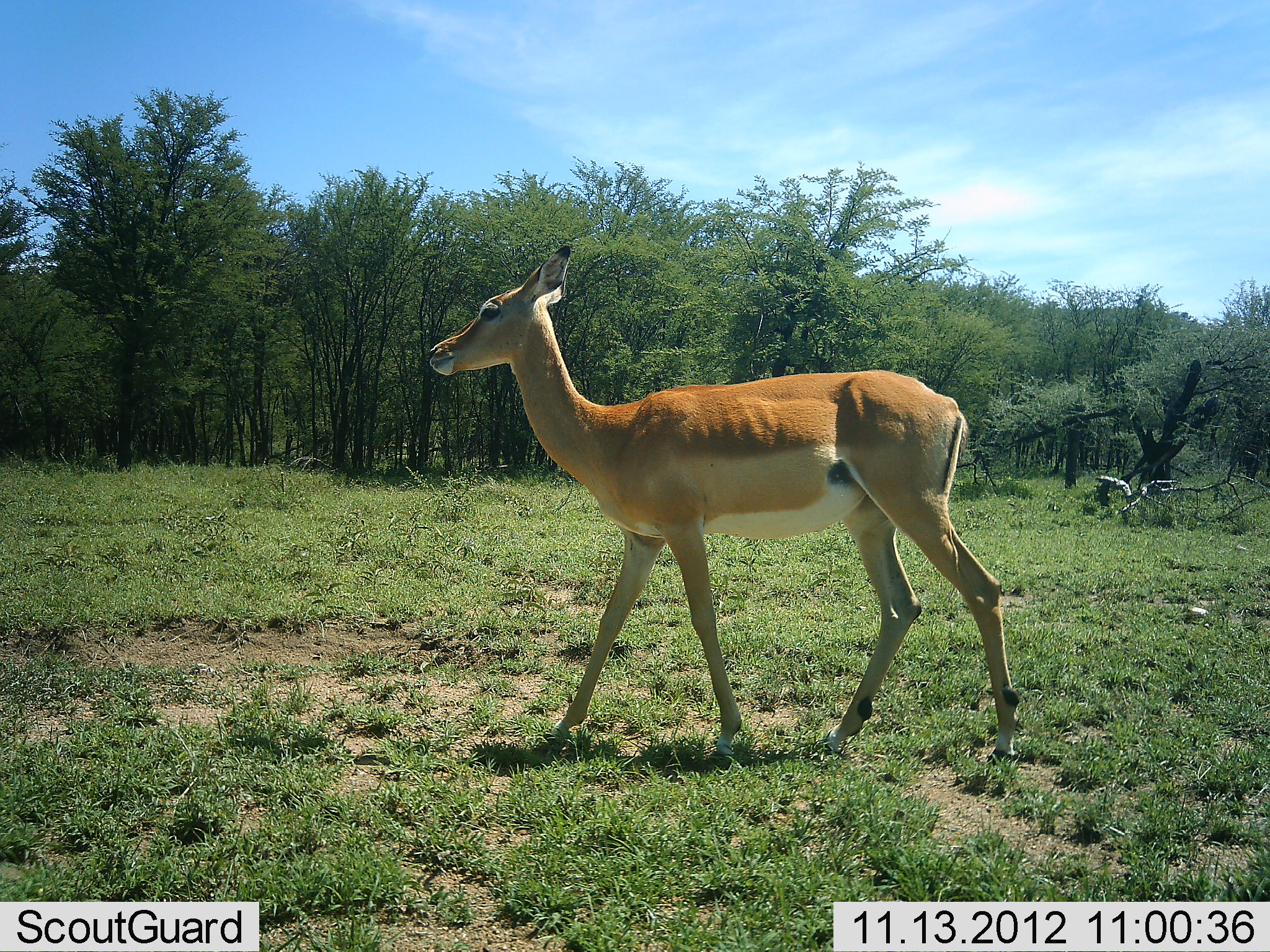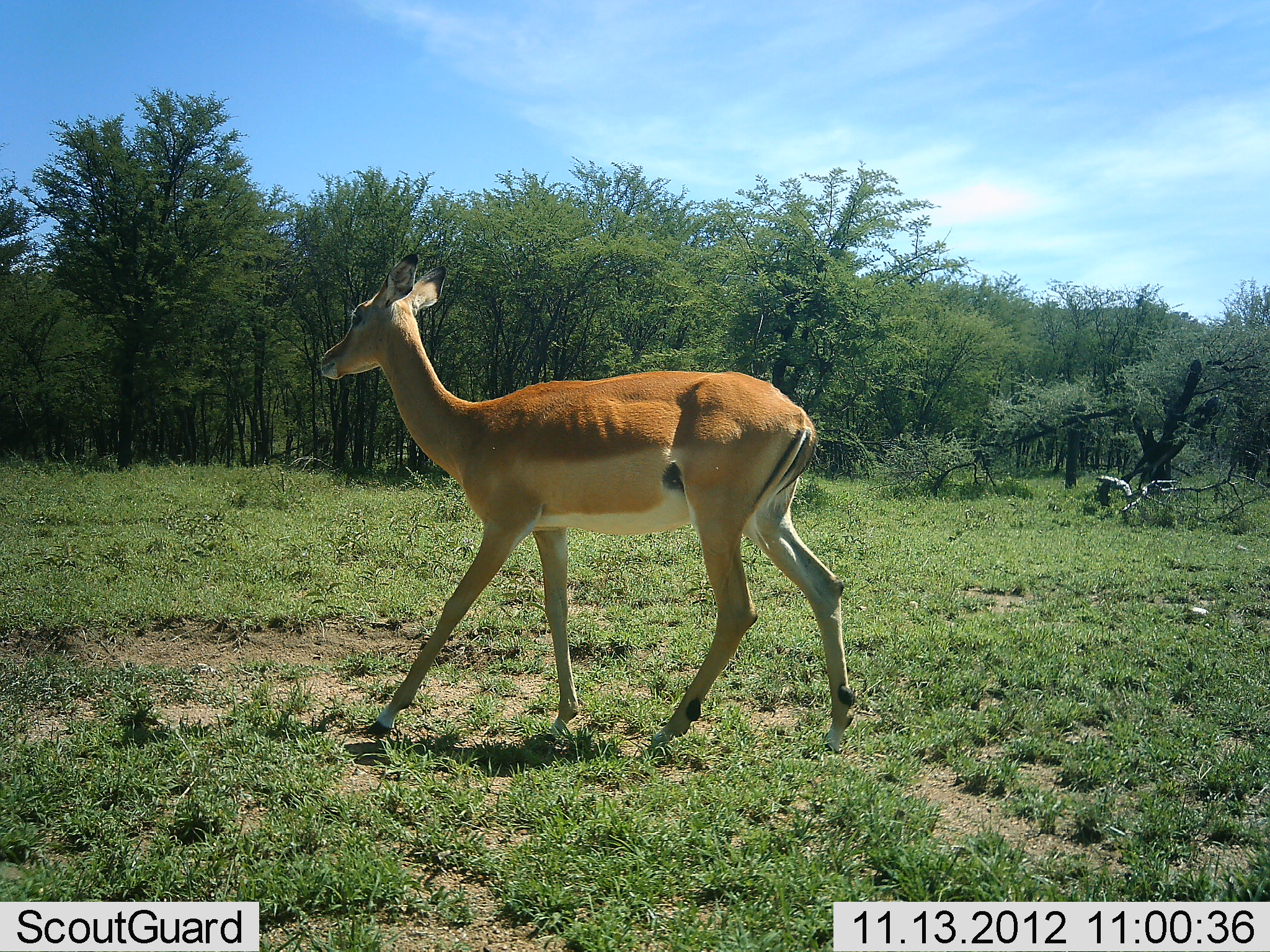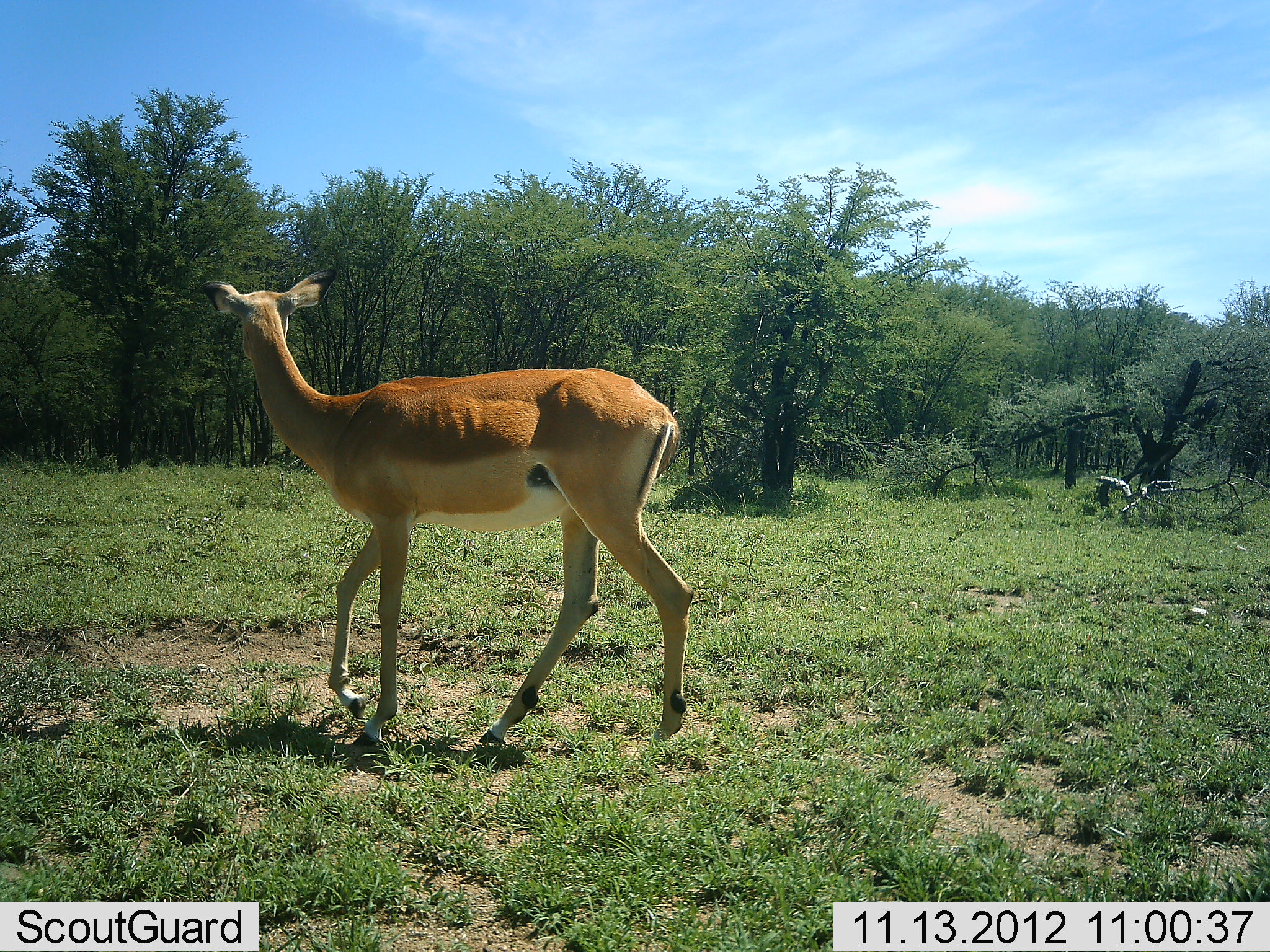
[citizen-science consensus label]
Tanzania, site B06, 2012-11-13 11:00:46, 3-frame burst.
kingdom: Animalia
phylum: Chordata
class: Mammalia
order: Artiodactyla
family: Bovidae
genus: Nanger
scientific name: Nanger granti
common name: grant's gazelle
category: gazellegrants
Gazellegrants (grant's gazelle) (Nanger granti), count 1. Behavior (volunteer vote fractions): standing 10%, resting 0%, moving 90%, interacting 0%. Young present (vote fraction): 0%. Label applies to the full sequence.